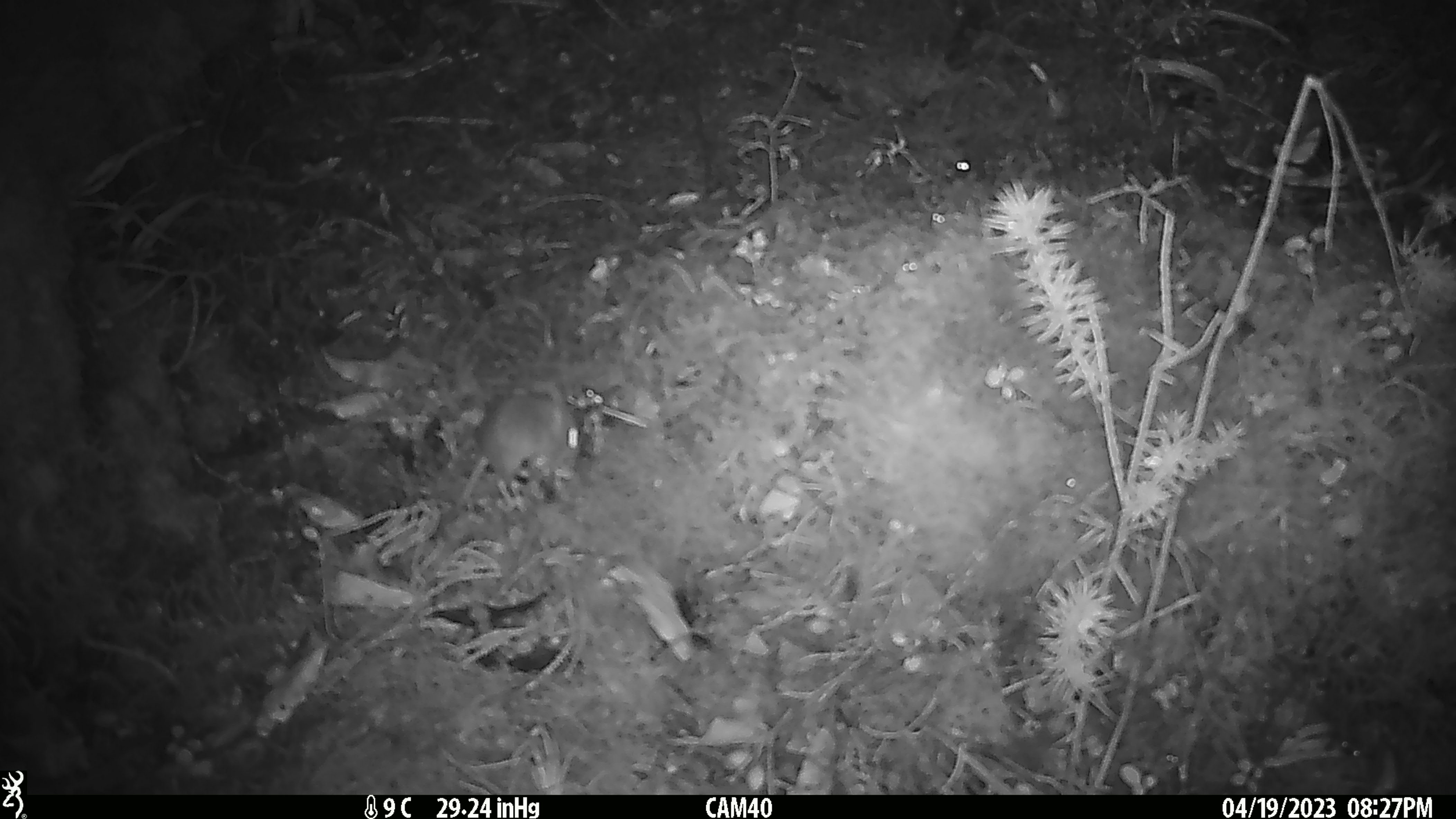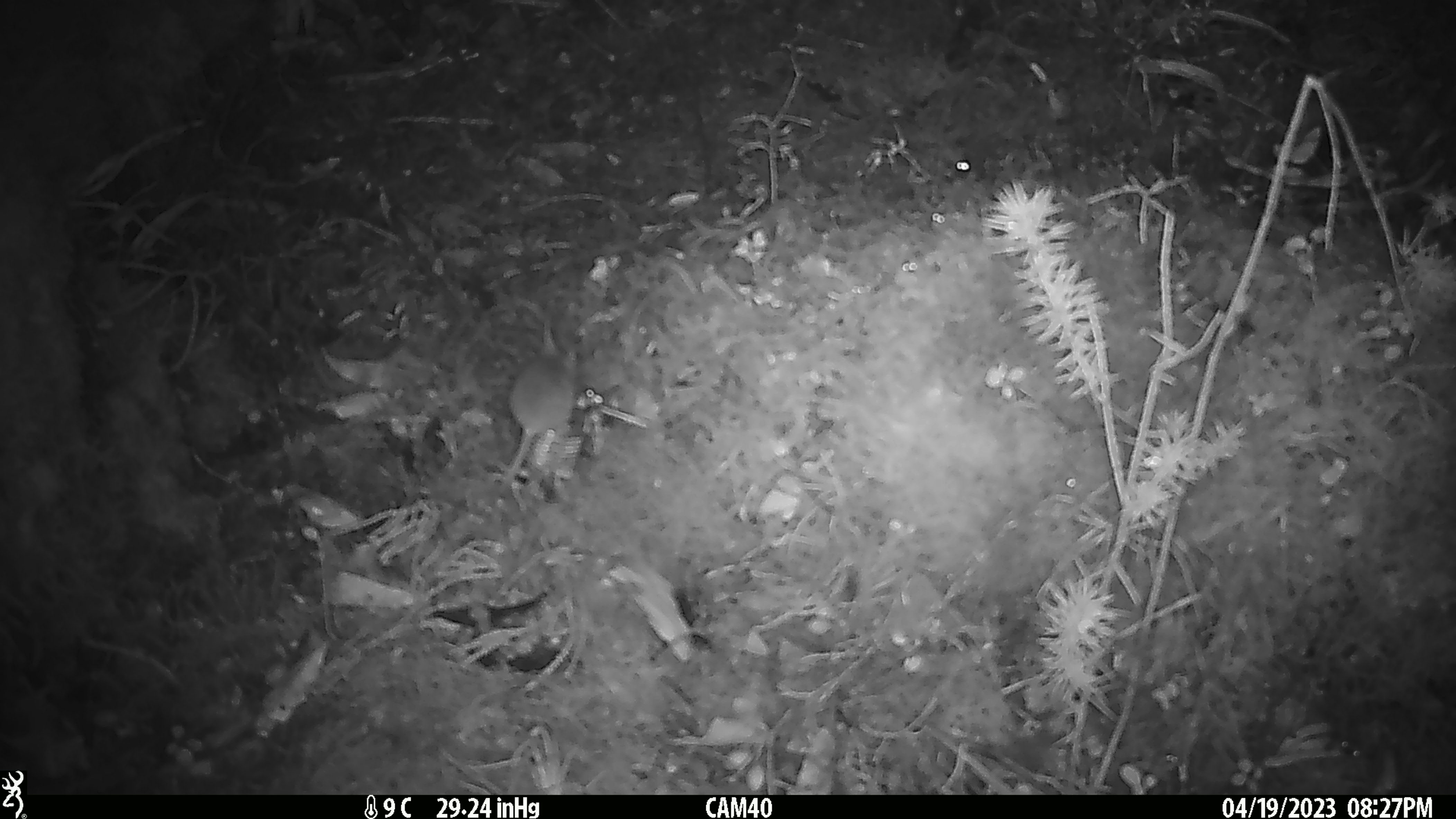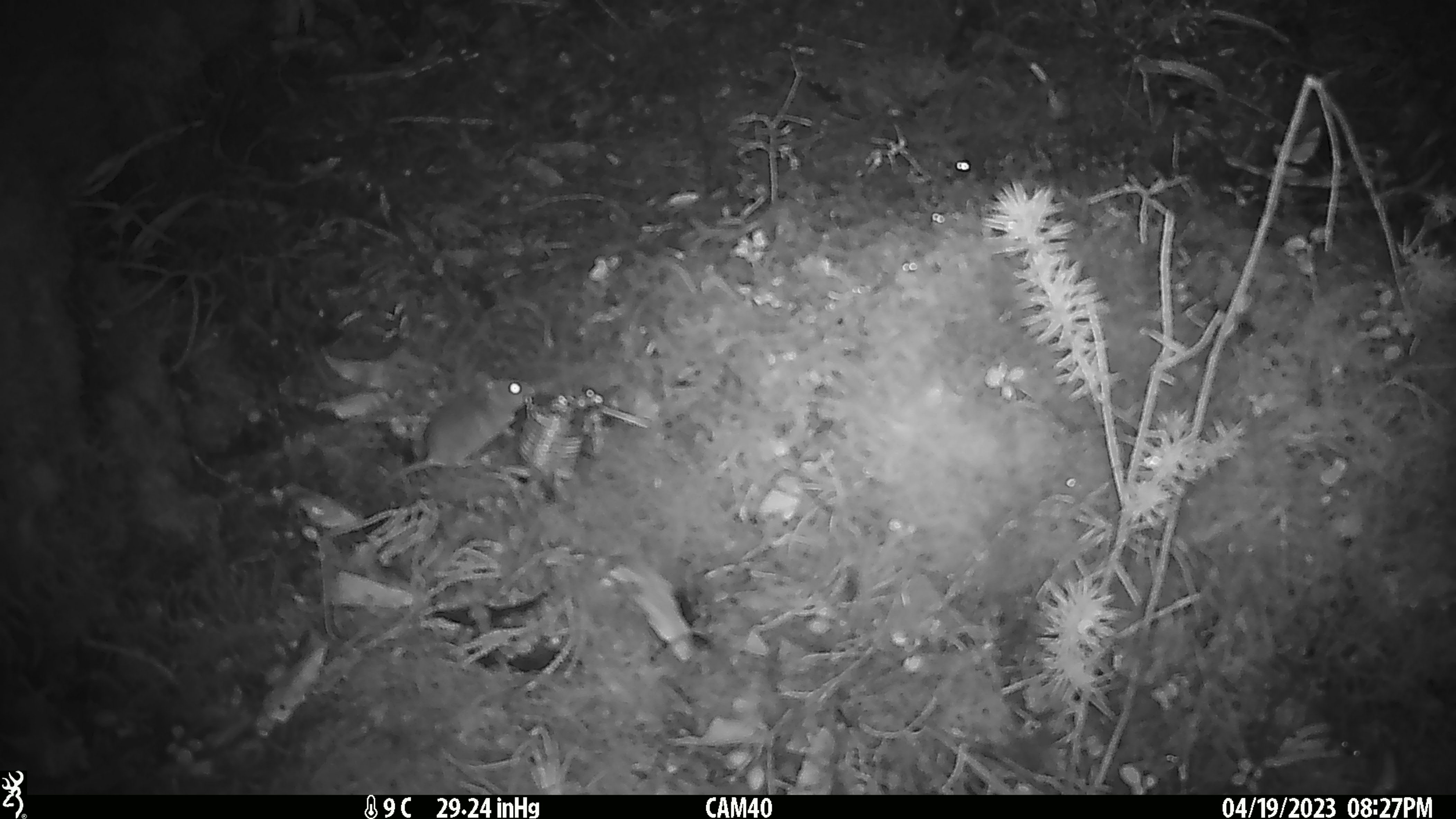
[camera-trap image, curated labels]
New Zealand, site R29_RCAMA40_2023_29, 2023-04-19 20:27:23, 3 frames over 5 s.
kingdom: Animalia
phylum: Chordata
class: Mammalia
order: Rodentia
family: Muridae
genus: Mus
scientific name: Mus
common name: mouse